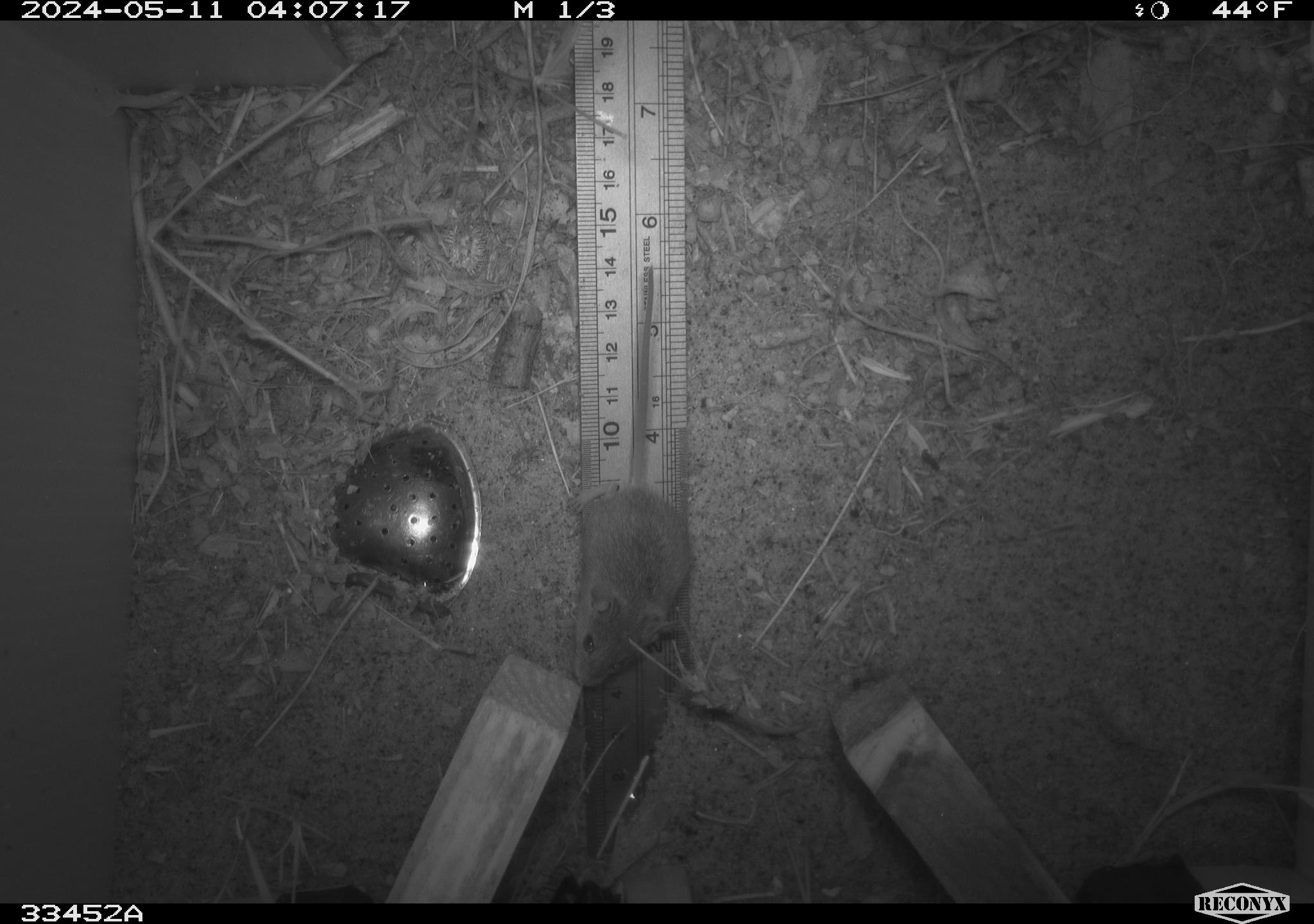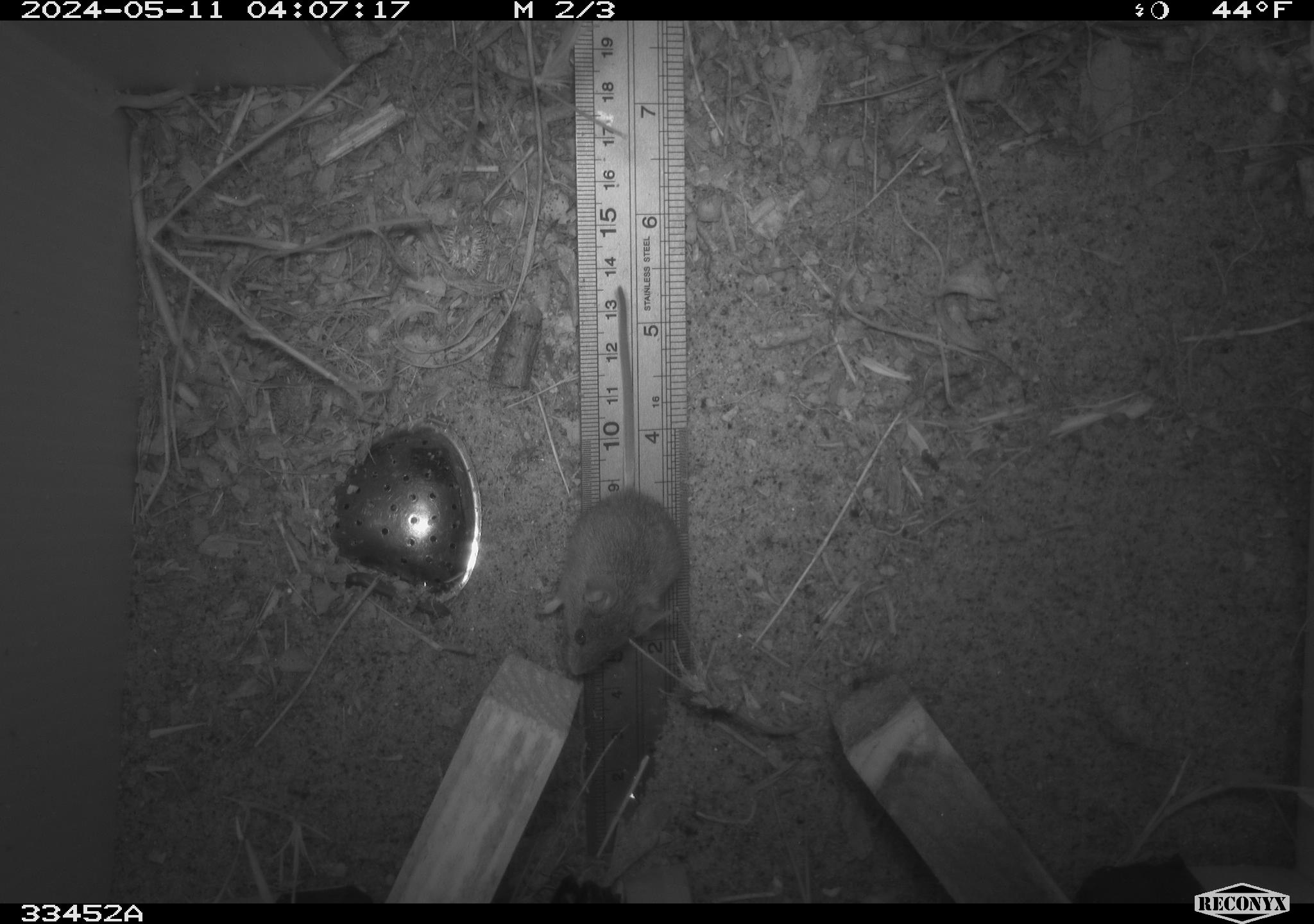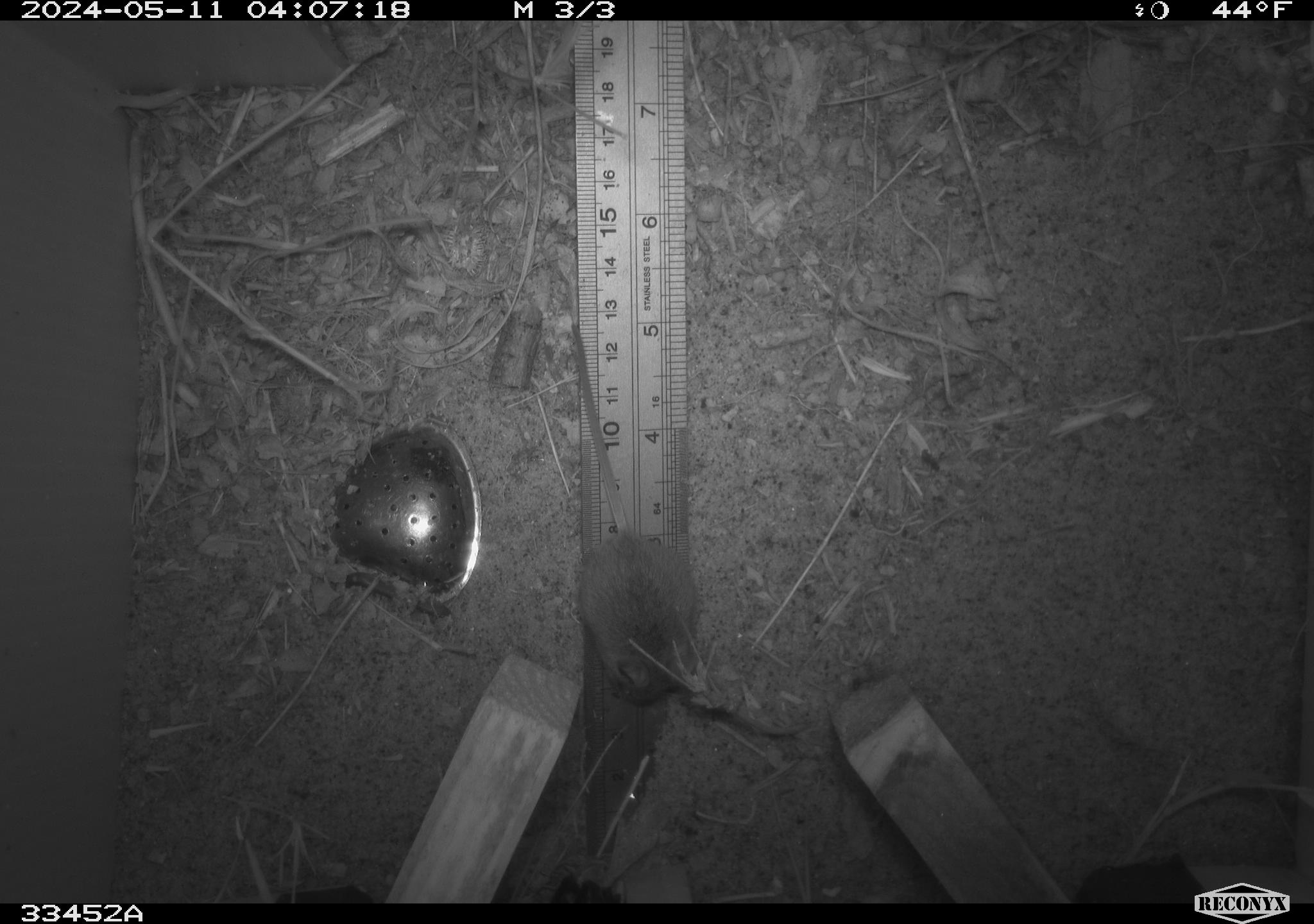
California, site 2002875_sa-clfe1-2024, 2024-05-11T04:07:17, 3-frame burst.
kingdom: Animalia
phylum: Chordata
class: Mammalia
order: Rodentia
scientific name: Rodentia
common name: mouse species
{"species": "mouse species (Rodentia)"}